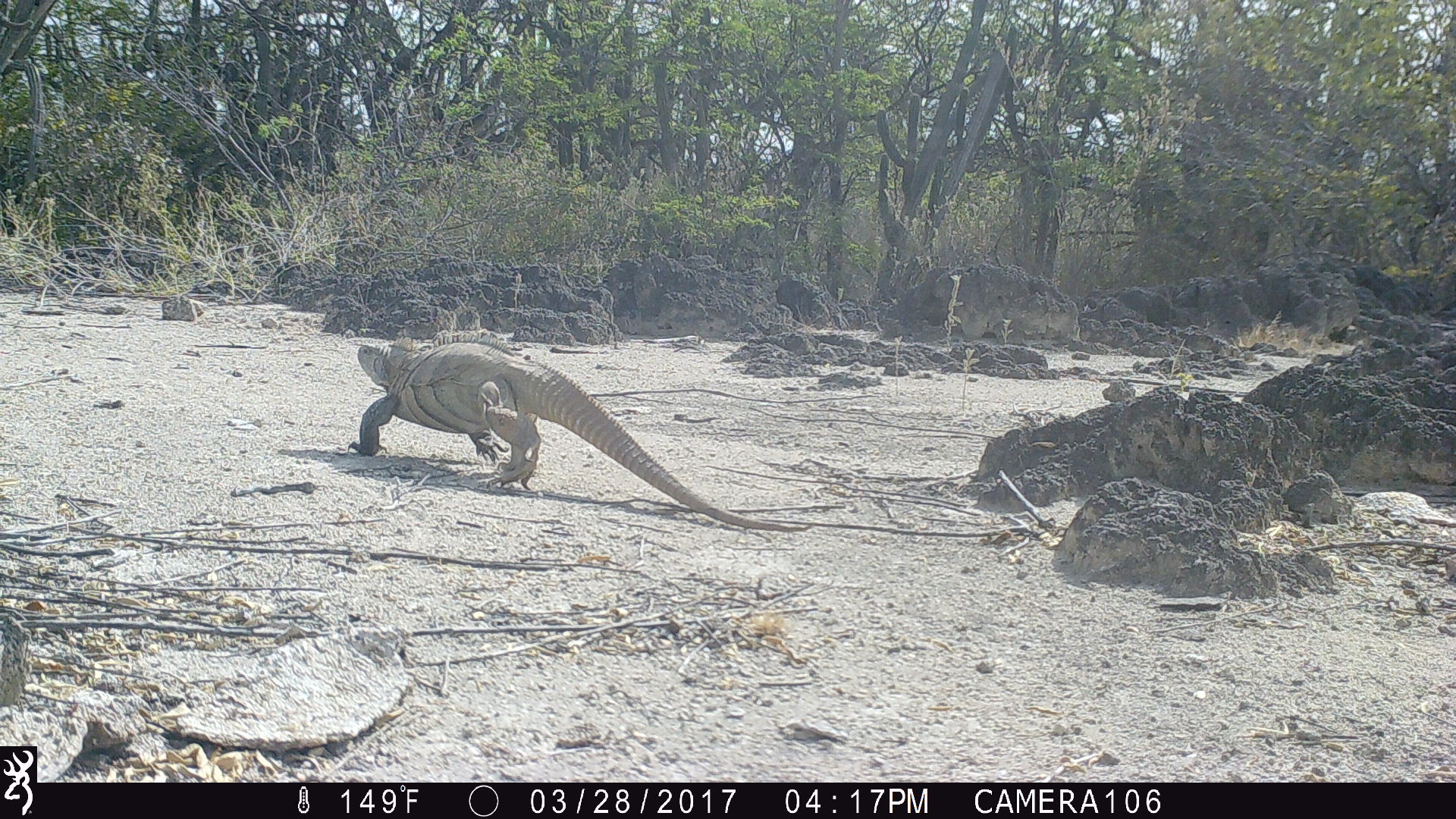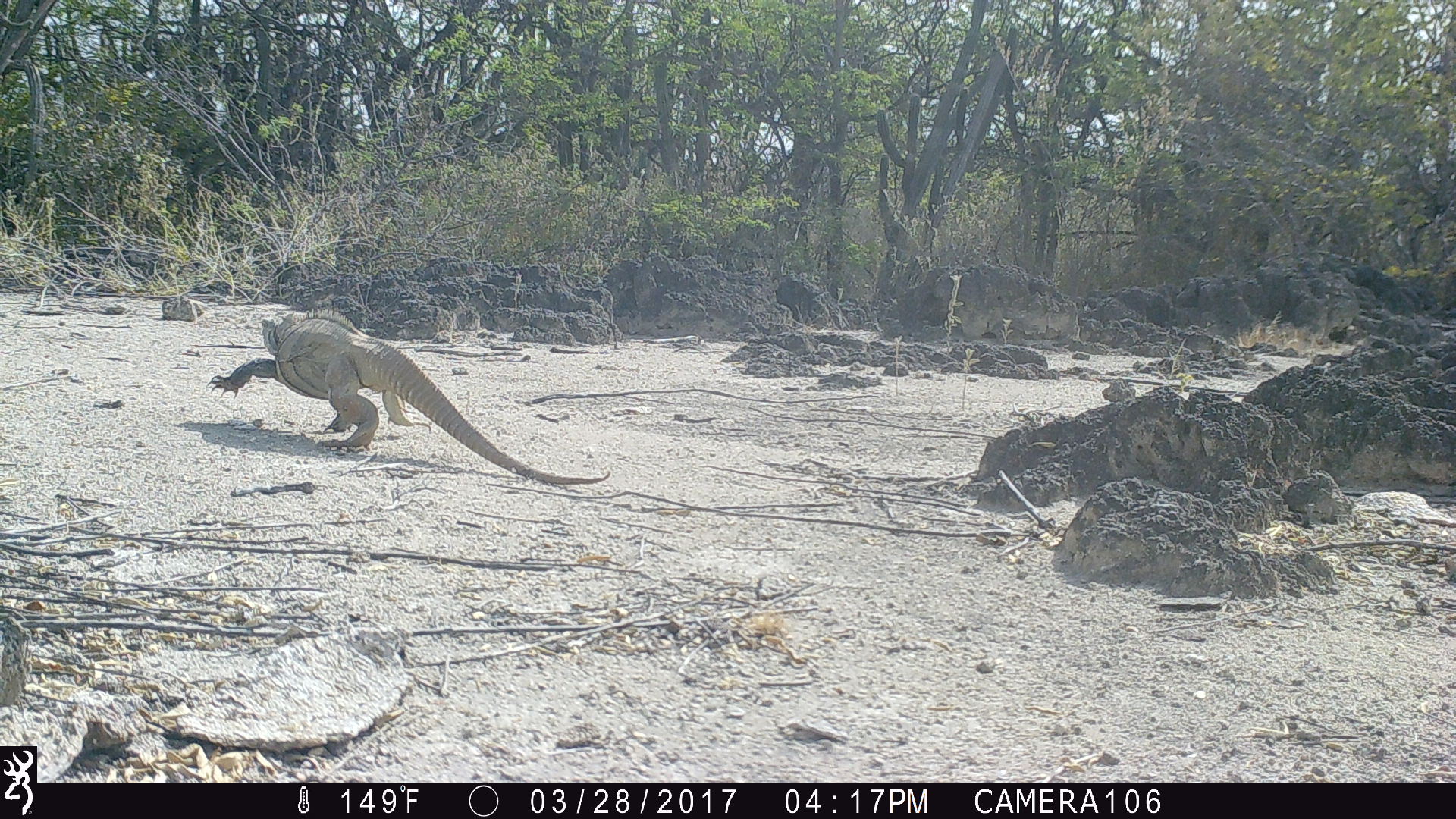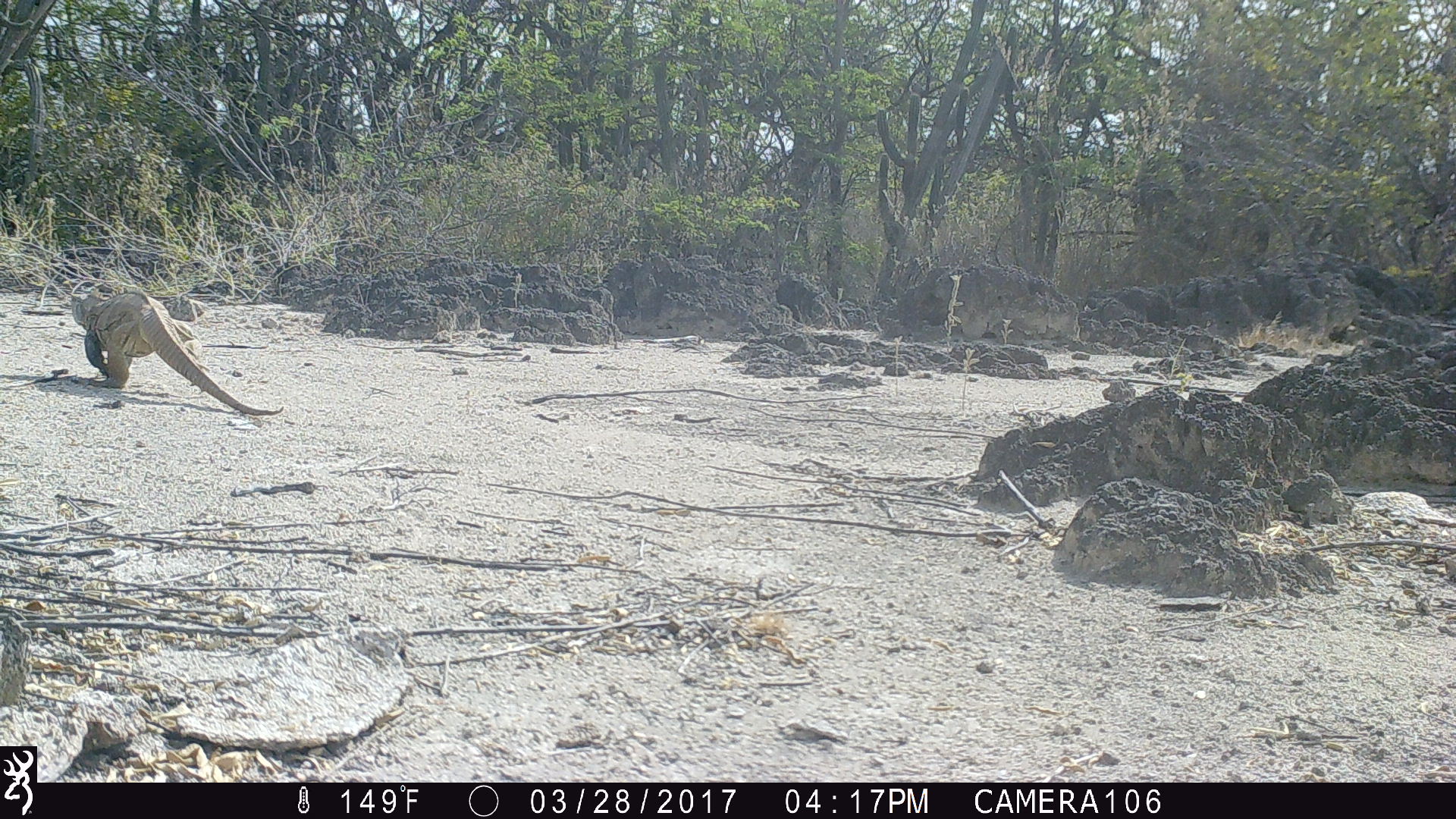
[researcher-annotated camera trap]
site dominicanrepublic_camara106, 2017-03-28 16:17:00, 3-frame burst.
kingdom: Animalia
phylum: Chordata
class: Reptilia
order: Squamata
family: Iguanidae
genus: Iguana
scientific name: Iguana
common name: typical iguanas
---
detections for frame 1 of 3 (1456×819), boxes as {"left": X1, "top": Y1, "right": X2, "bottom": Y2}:
iguana: {"left": 341, "top": 332, "right": 791, "bottom": 523}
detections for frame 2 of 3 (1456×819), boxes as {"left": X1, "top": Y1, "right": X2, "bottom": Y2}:
iguana: {"left": 210, "top": 308, "right": 610, "bottom": 479}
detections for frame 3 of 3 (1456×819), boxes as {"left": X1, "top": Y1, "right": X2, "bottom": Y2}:
iguana: {"left": 68, "top": 286, "right": 281, "bottom": 419}